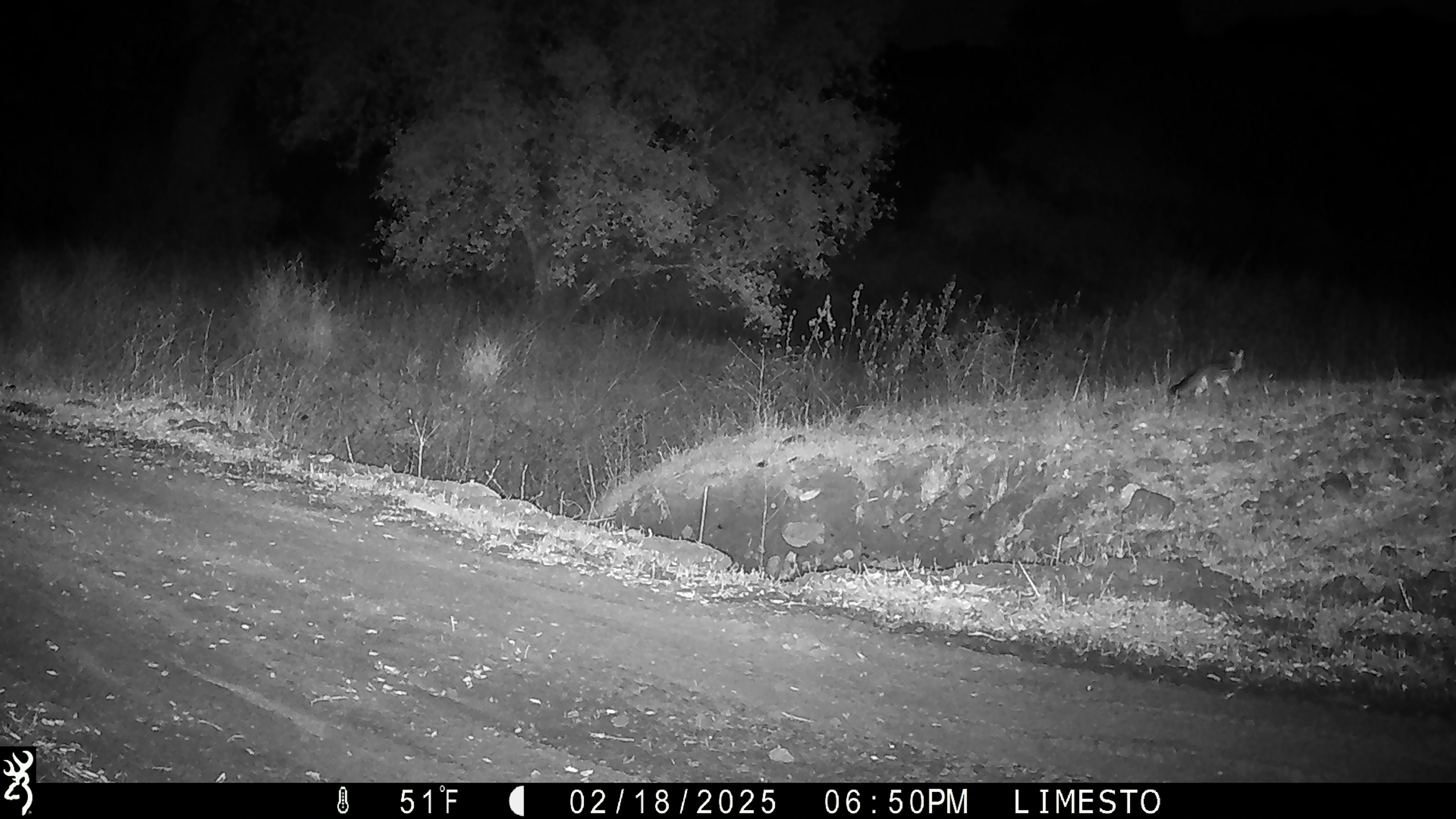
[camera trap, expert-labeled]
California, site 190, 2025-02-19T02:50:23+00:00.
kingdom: Animalia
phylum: Chordata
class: Mammalia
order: Carnivora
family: Canidae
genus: Urocyon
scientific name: Urocyon cinereoargenteus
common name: gray fox